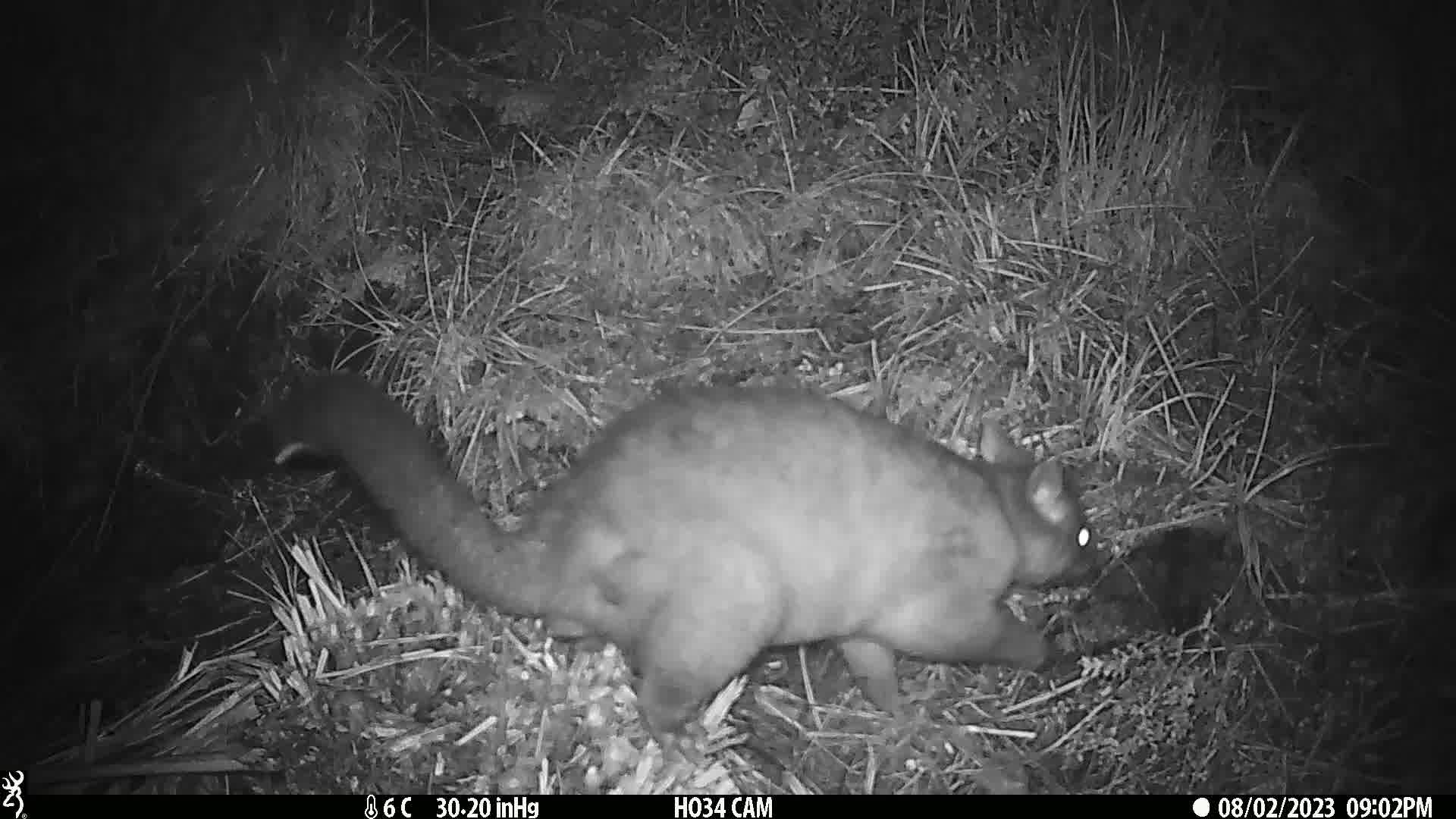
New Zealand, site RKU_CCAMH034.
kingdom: Animalia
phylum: Chordata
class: Mammalia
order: Diprotodontia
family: Phalangeridae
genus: Trichosurus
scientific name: Trichosurus vulpecula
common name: common brushtail possum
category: possum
Possum (common brushtail possum) (Trichosurus vulpecula).